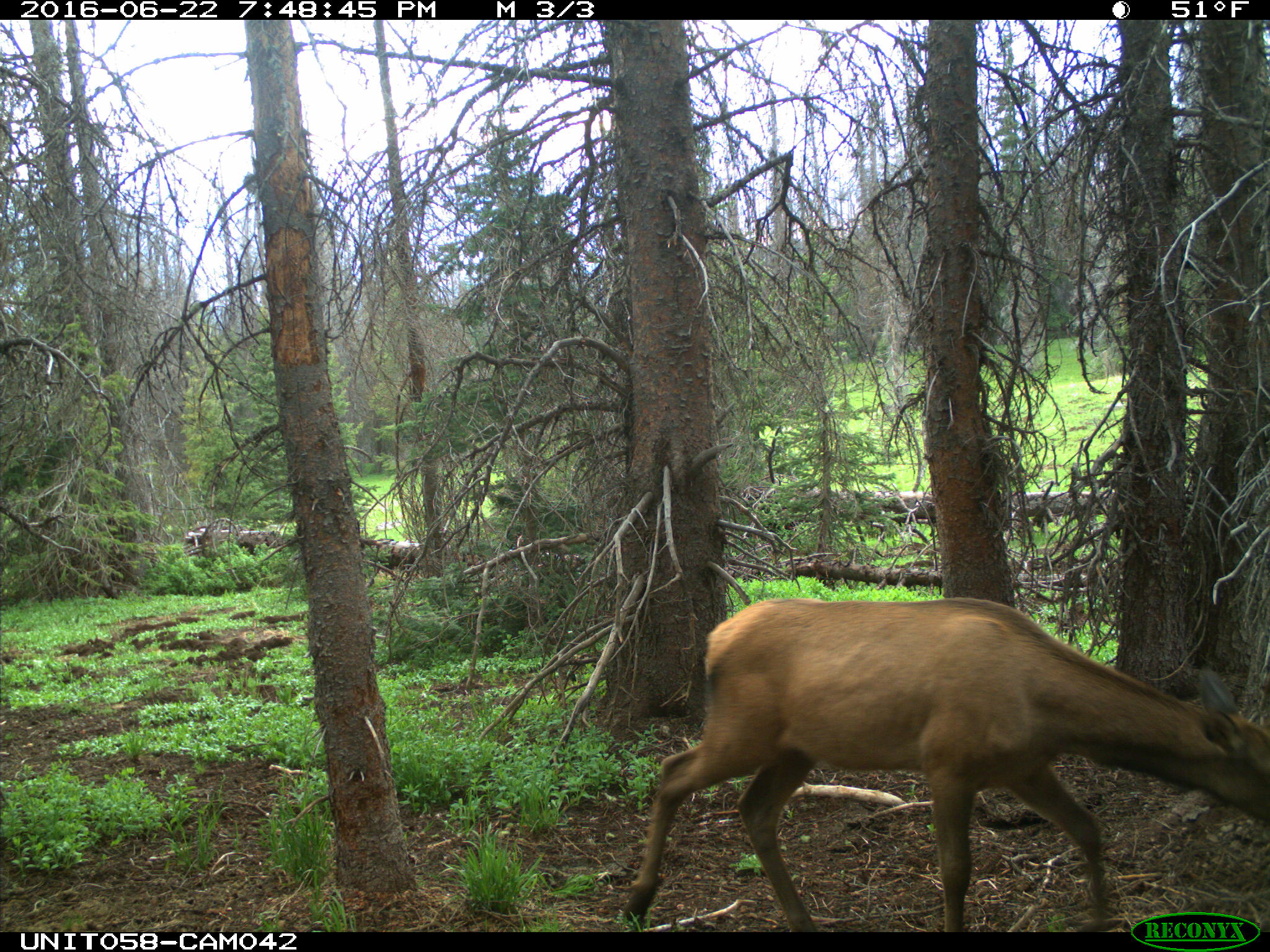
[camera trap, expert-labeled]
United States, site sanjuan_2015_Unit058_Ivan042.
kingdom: Animalia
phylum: Chordata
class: Mammalia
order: Artiodactyla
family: Cervidae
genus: Cervus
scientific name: Cervus elaphus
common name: red deer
Cervus elaphus (red deer).